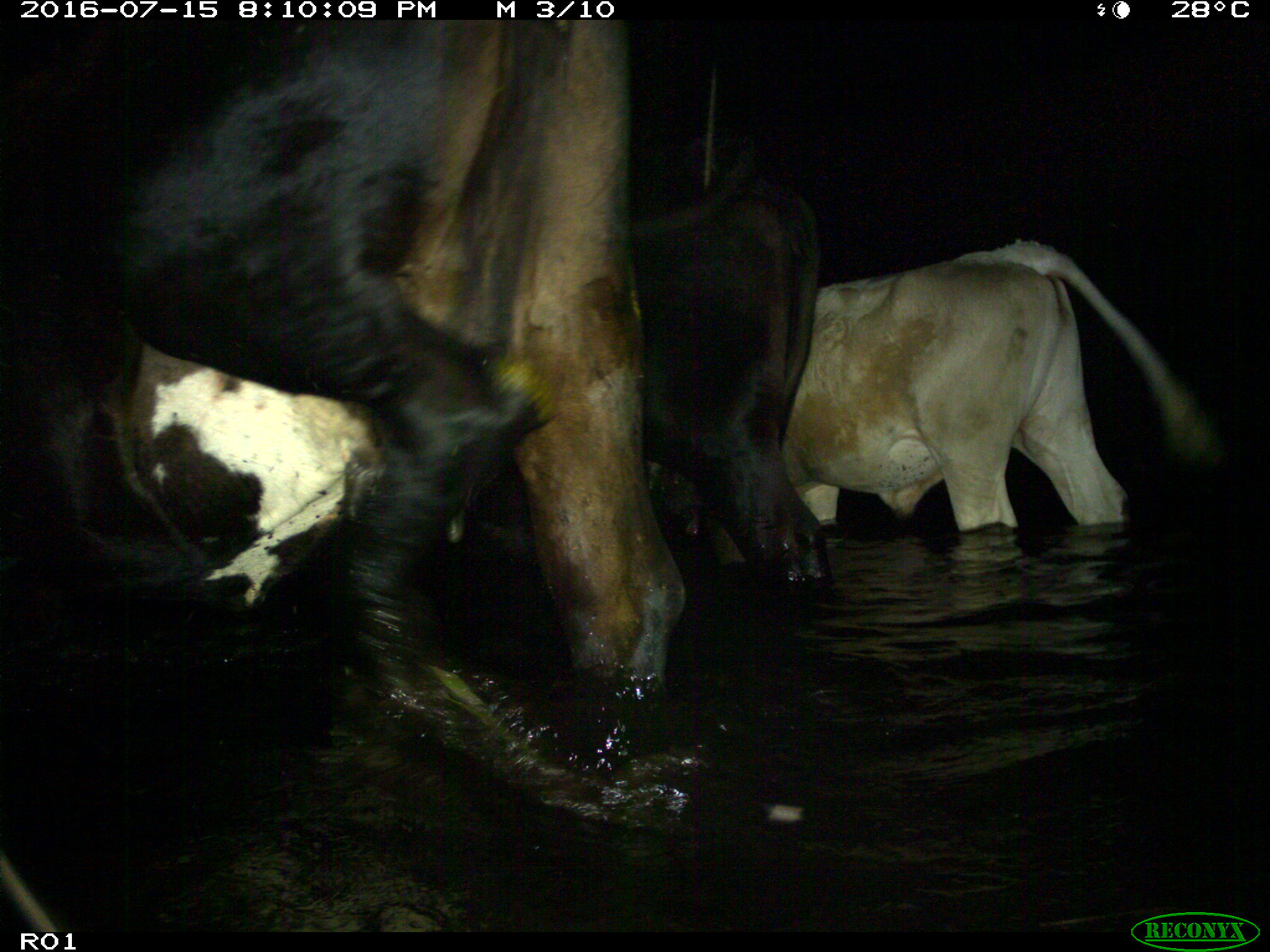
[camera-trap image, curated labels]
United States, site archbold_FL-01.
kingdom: Animalia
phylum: Chordata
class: Mammalia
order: Artiodactyla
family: Bovidae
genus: Bos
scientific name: Bos taurus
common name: domestic cow